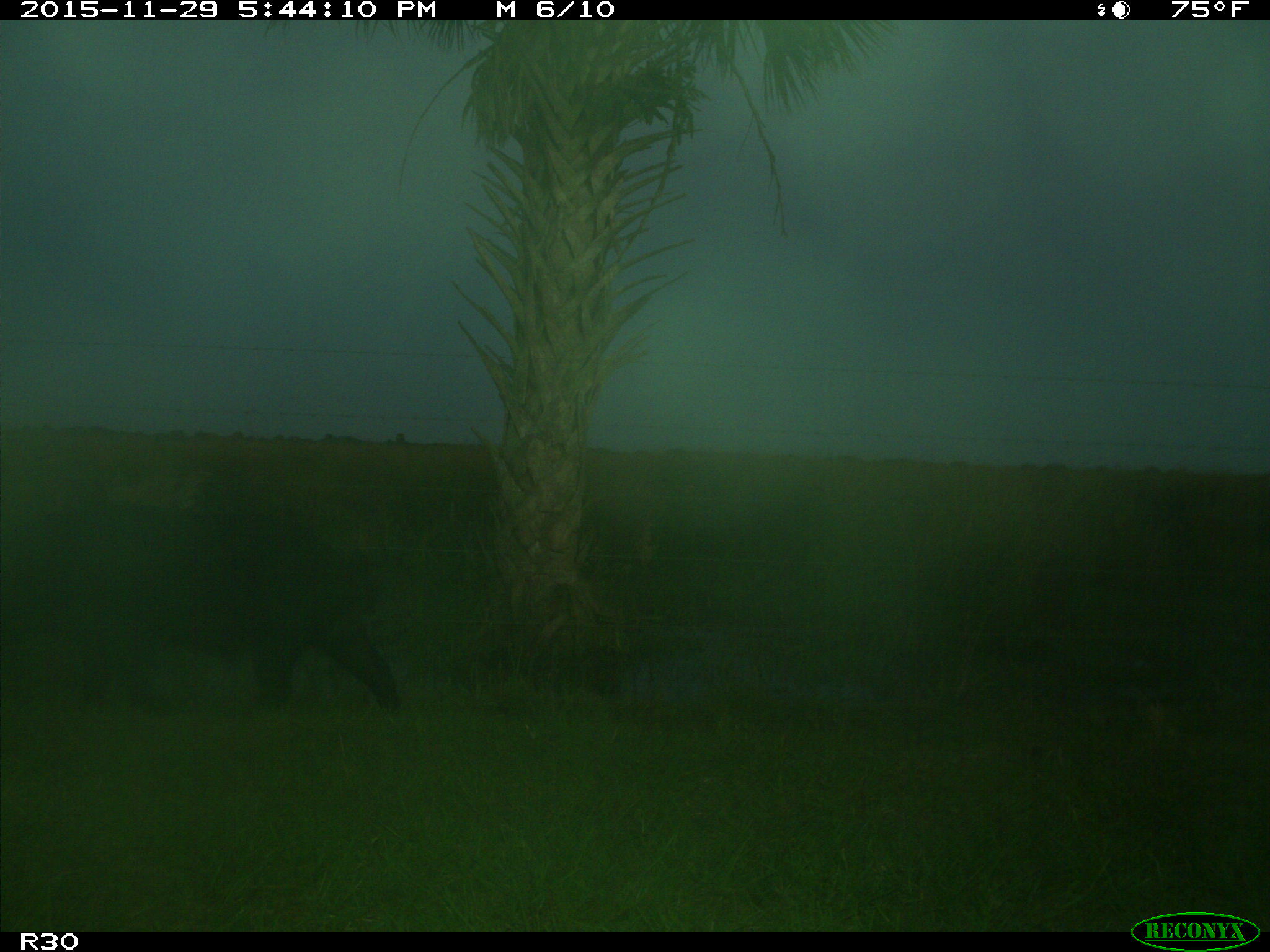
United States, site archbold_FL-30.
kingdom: Animalia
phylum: Chordata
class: Mammalia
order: Artiodactyla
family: Suidae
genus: Sus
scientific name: Sus scrofa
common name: wild boar